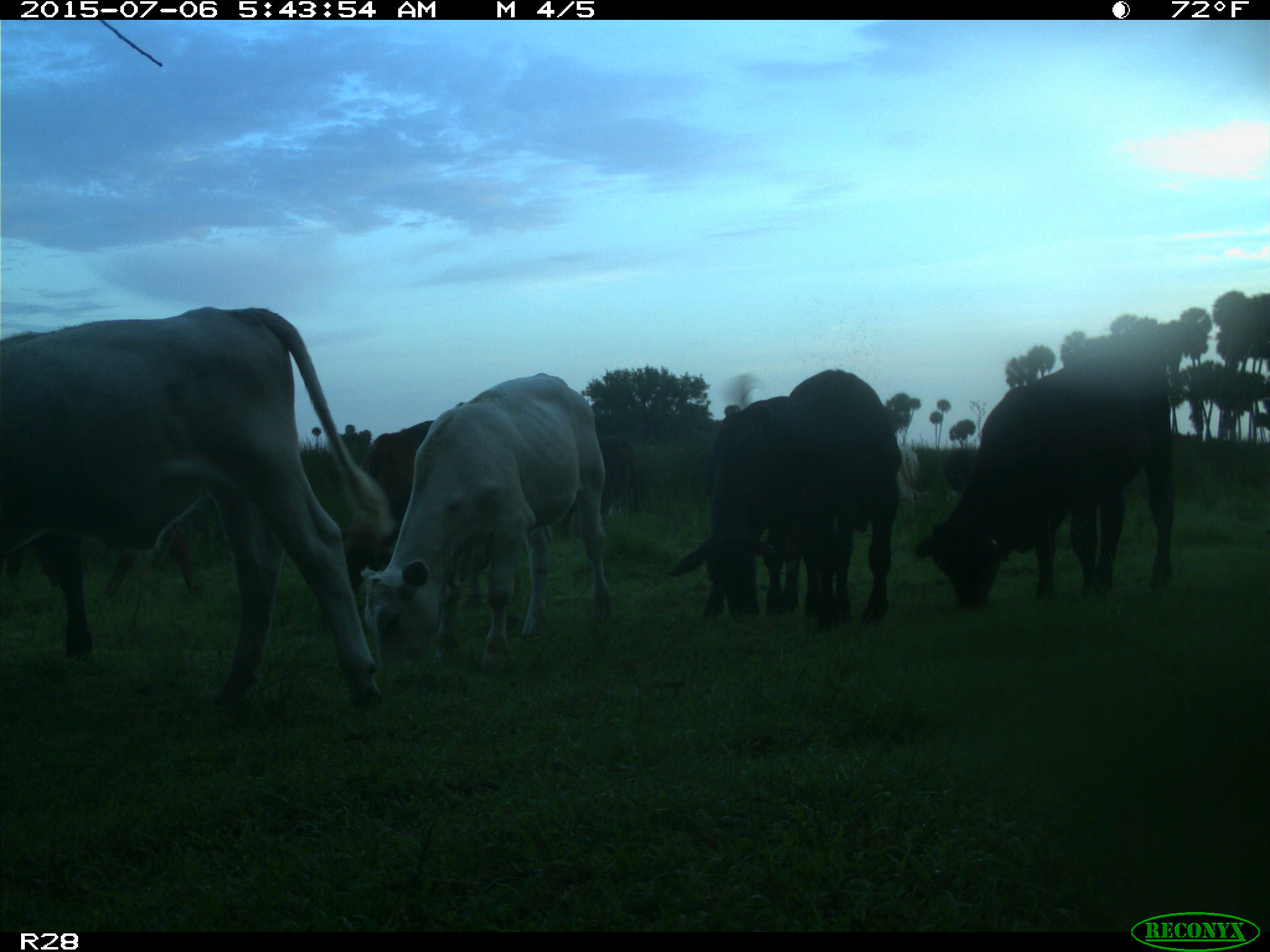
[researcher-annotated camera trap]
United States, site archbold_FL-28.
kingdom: Animalia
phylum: Chordata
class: Mammalia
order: Artiodactyla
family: Bovidae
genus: Bos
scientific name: Bos taurus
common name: domestic cow